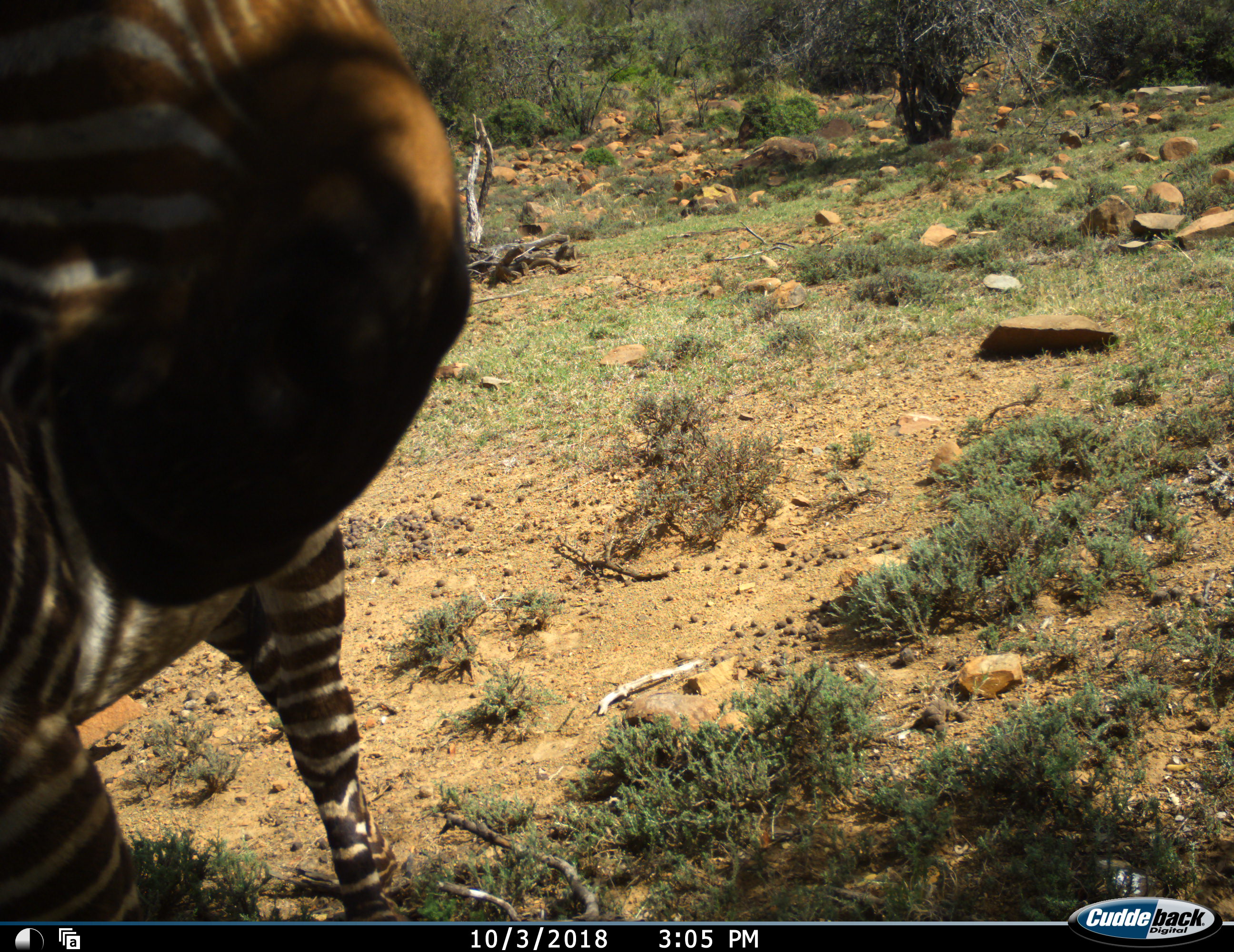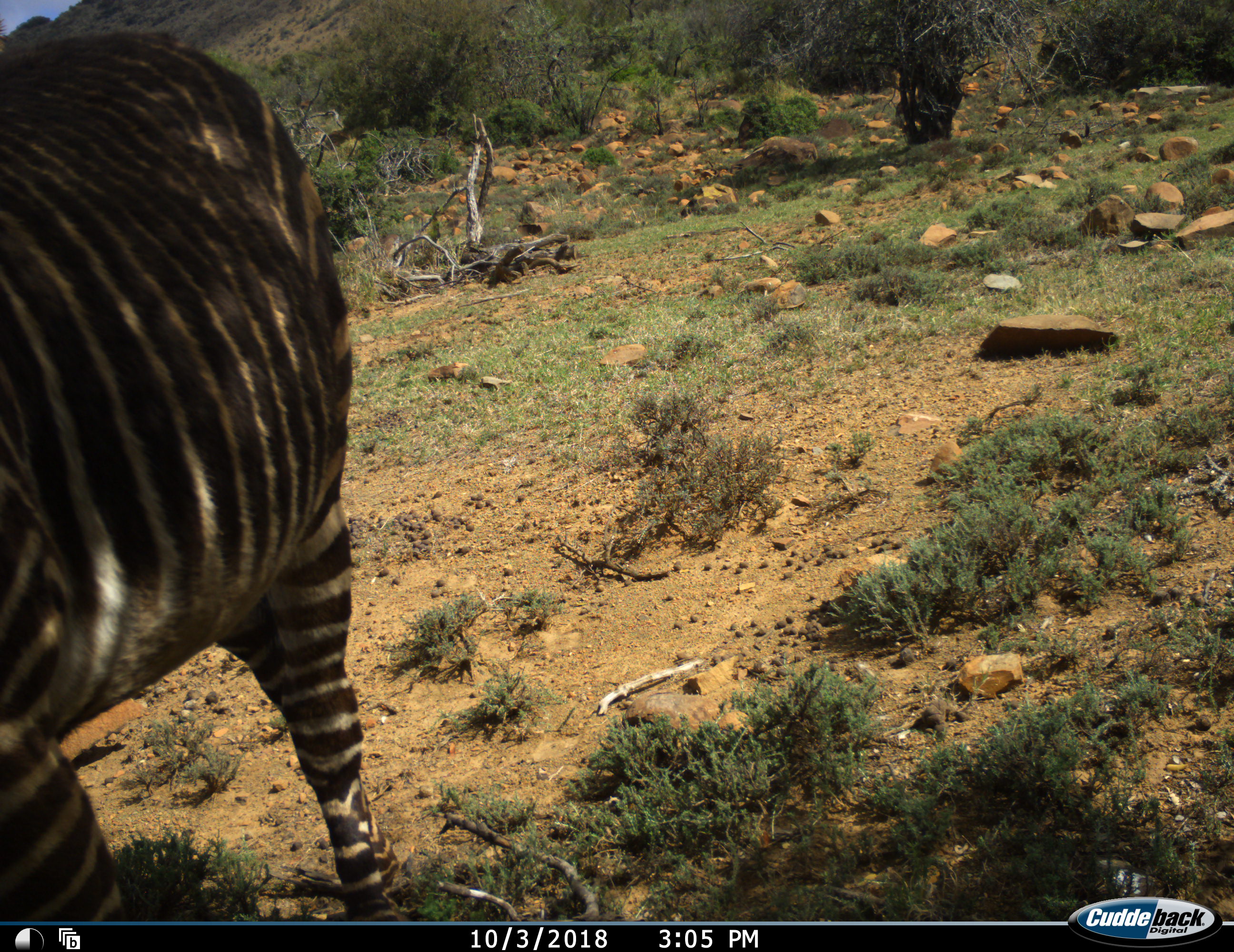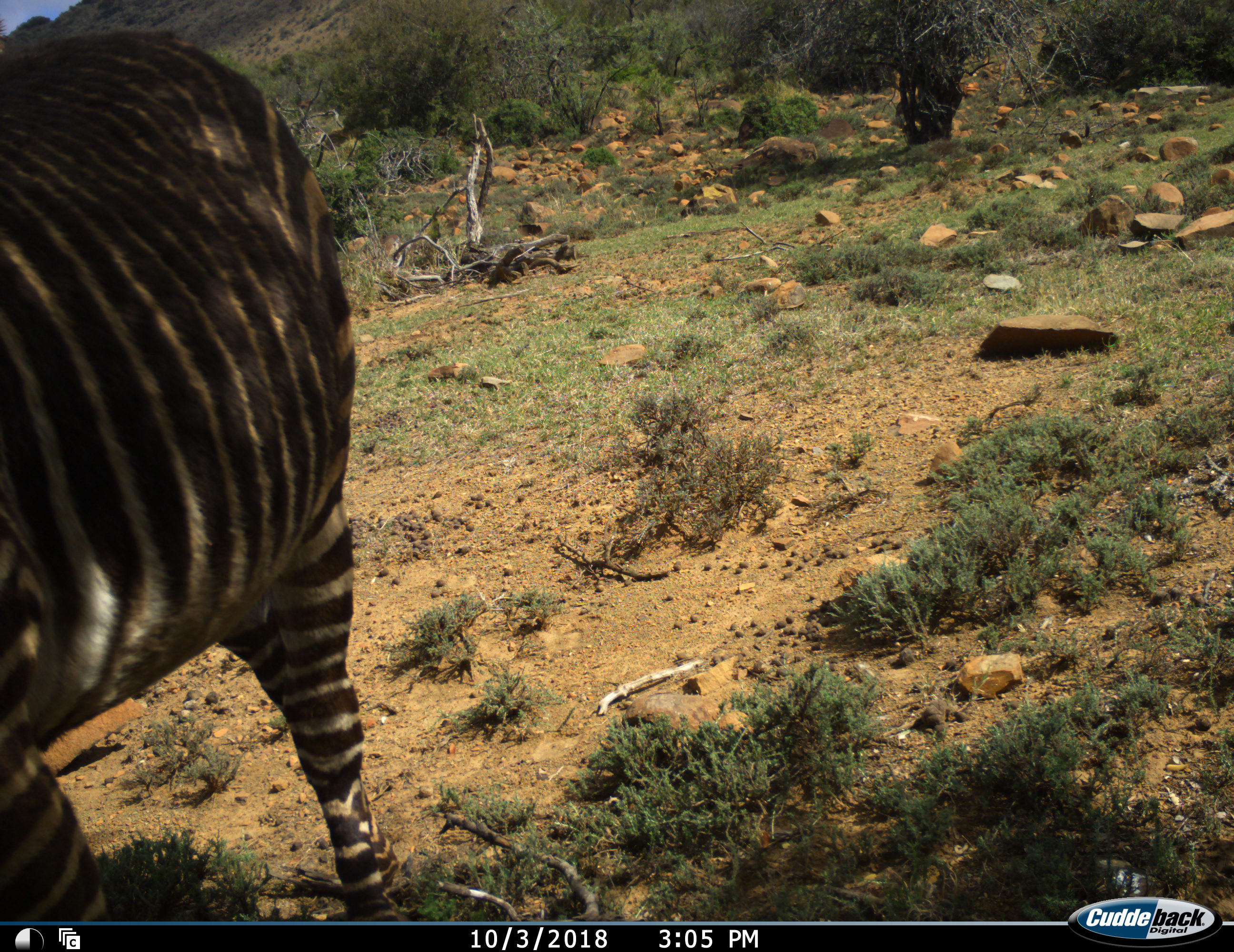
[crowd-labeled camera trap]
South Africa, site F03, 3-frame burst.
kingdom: Animalia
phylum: Chordata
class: Mammalia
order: Perissodactyla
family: Equidae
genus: Equus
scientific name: Equus zebra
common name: mountain zebra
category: zebramountain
Zebramountain (mountain zebra) (Equus zebra), count 1. Behavior (volunteer vote fractions): standing 90%, resting 0%, moving 10%, interacting 0%. Young present (vote fraction): 0%. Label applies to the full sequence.